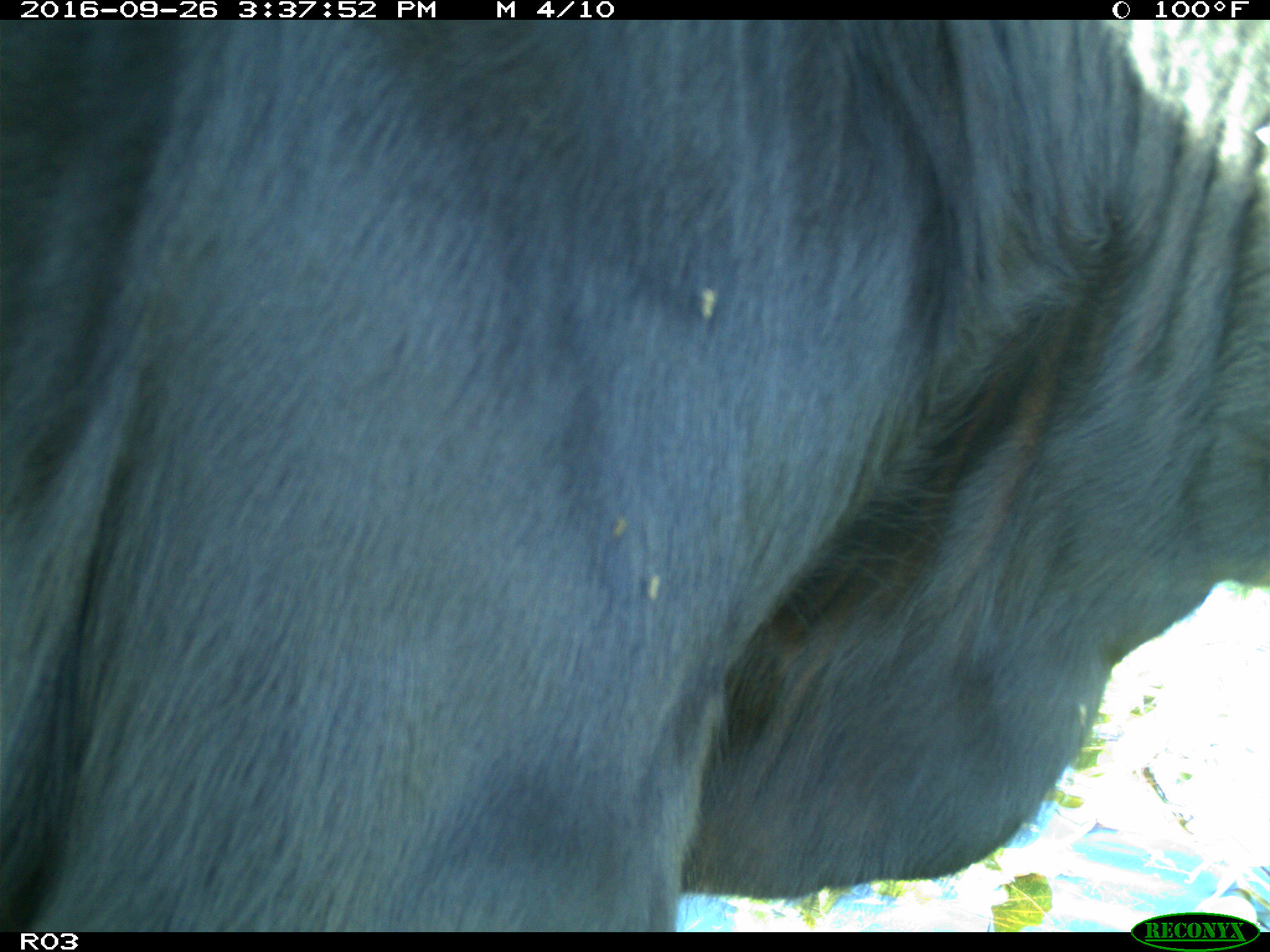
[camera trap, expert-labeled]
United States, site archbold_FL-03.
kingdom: Animalia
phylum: Chordata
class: Mammalia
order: Artiodactyla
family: Bovidae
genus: Bos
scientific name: Bos taurus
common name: domestic cow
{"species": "Bos taurus (domestic cow)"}